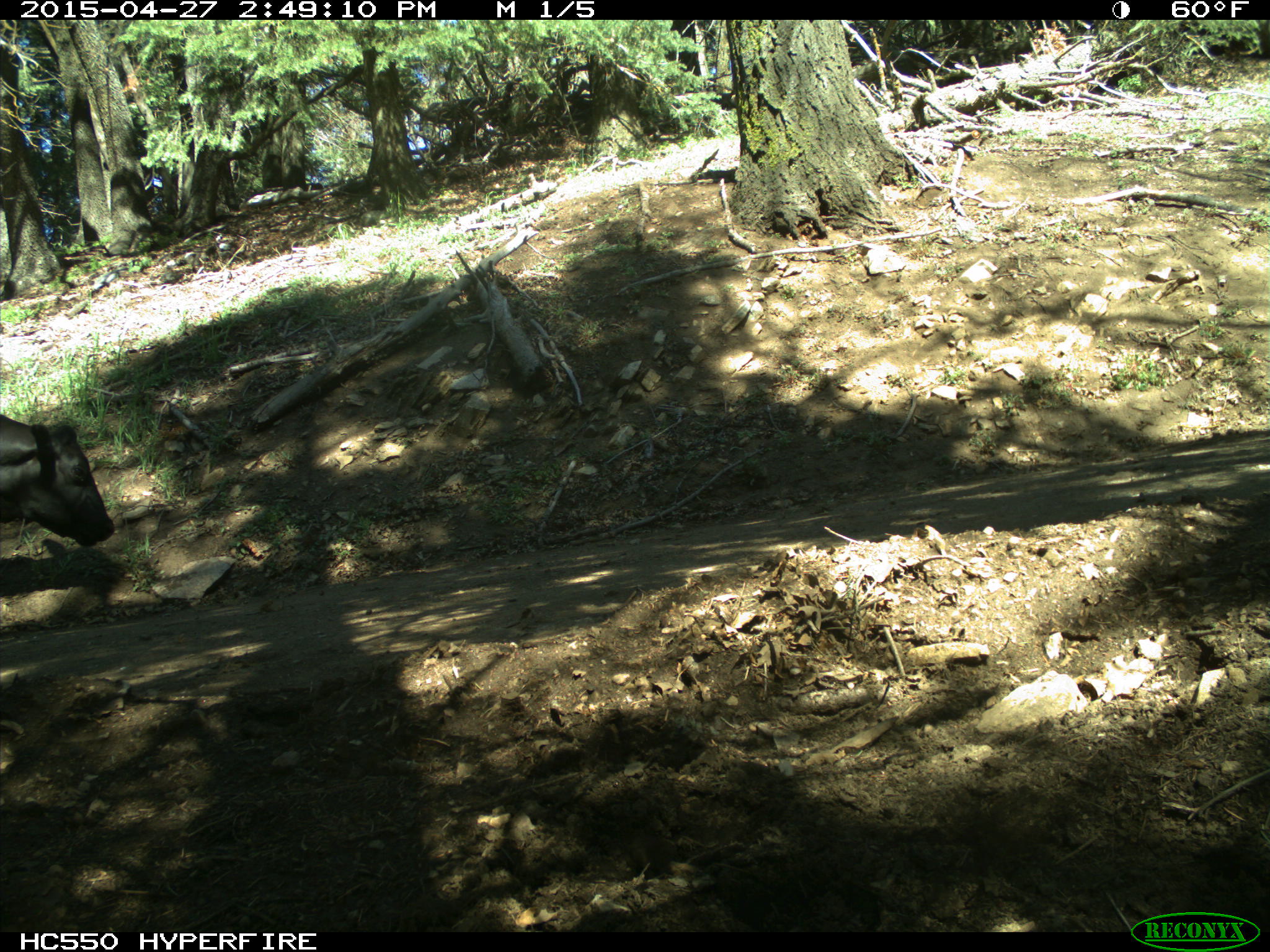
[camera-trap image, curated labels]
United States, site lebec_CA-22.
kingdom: Animalia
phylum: Chordata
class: Mammalia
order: Artiodactyla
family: Bovidae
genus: Bos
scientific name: Bos taurus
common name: domestic cow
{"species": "Bos taurus (domestic cow)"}